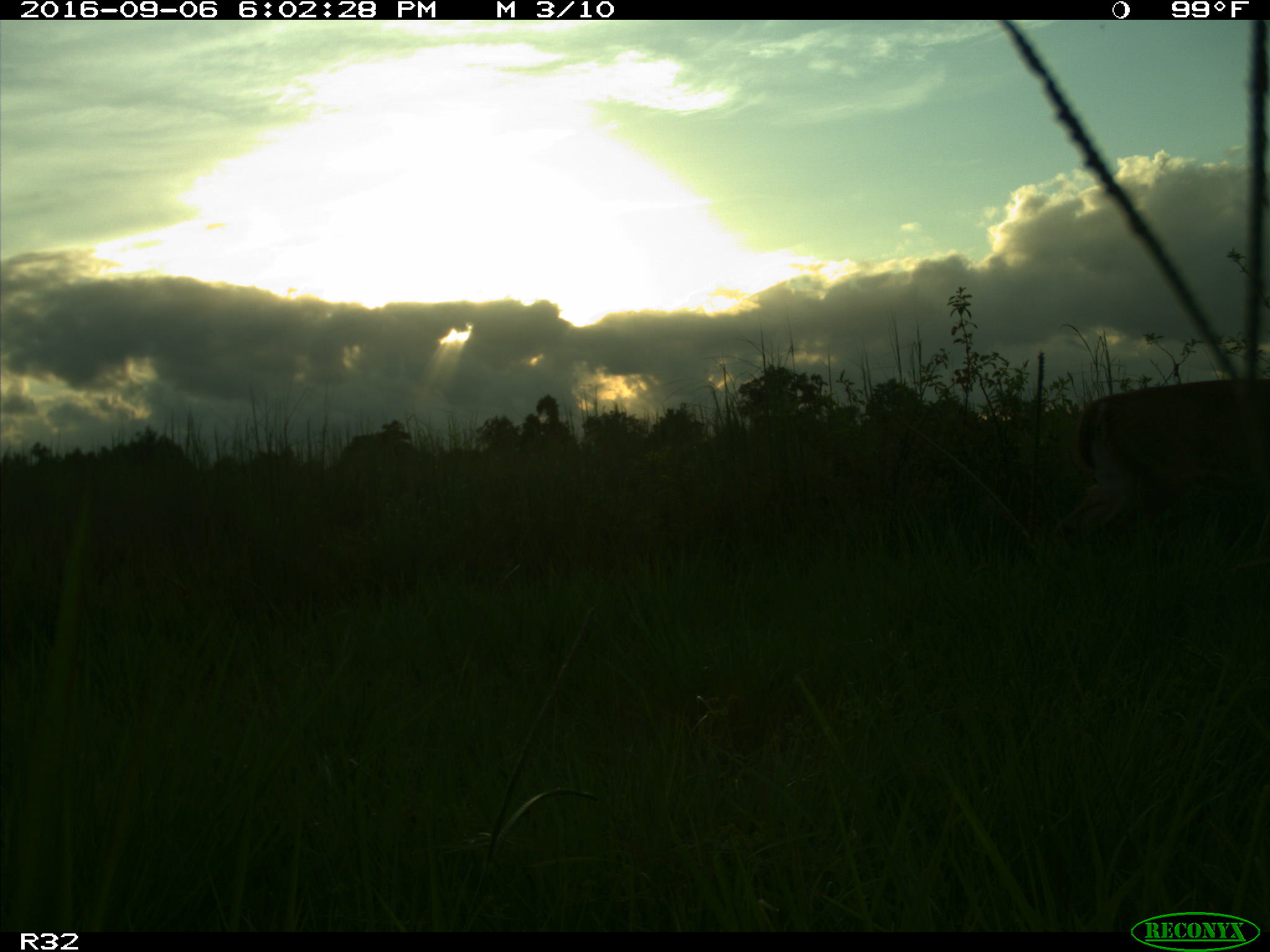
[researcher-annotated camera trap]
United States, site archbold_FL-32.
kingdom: Animalia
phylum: Chordata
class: Mammalia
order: Artiodactyla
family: Cervidae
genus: Odocoileus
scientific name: Odocoileus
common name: deer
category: unidentified deer